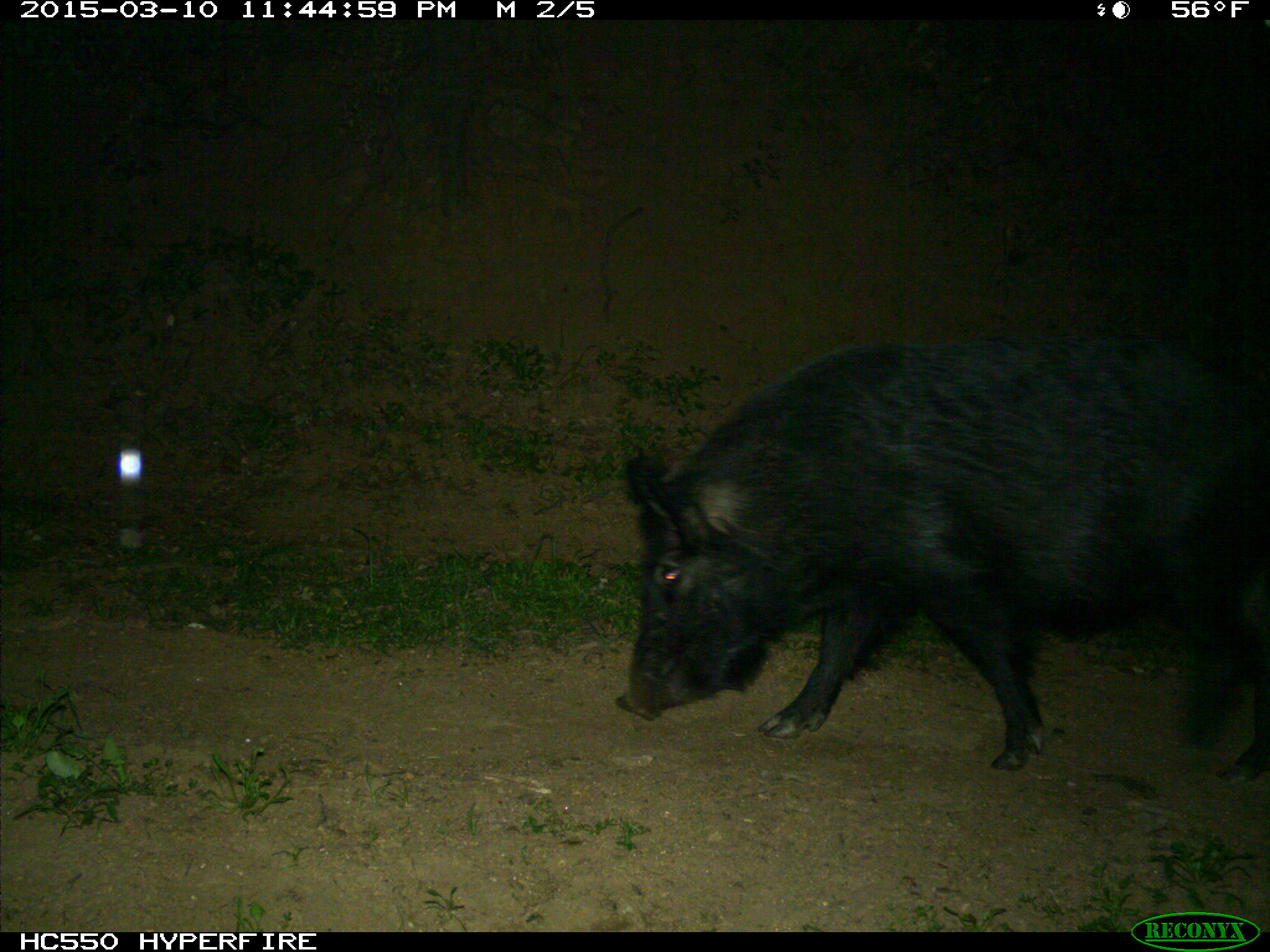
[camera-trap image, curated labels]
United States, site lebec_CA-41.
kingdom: Animalia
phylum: Chordata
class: Mammalia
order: Artiodactyla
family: Suidae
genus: Sus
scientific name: Sus scrofa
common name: wild boar